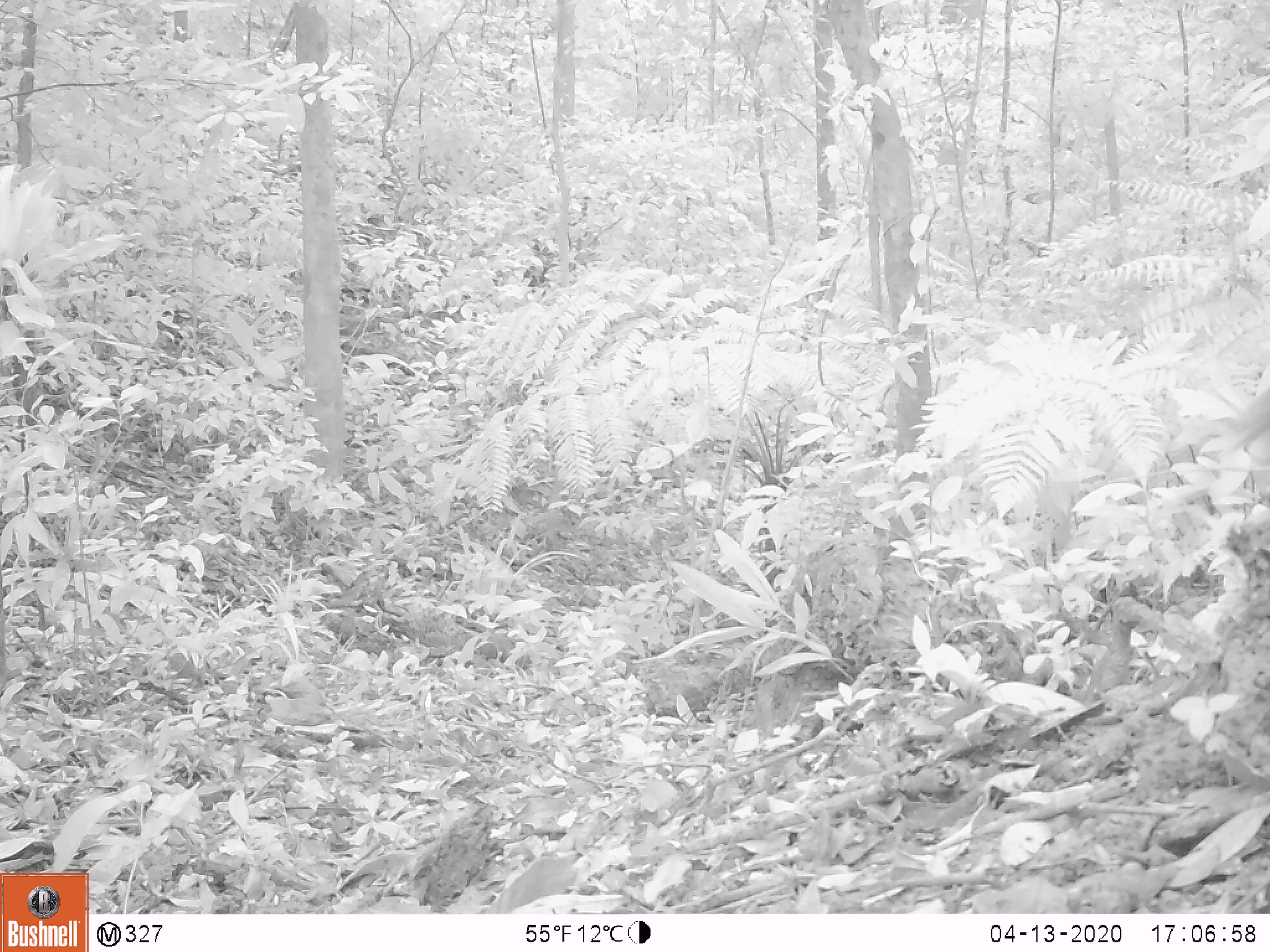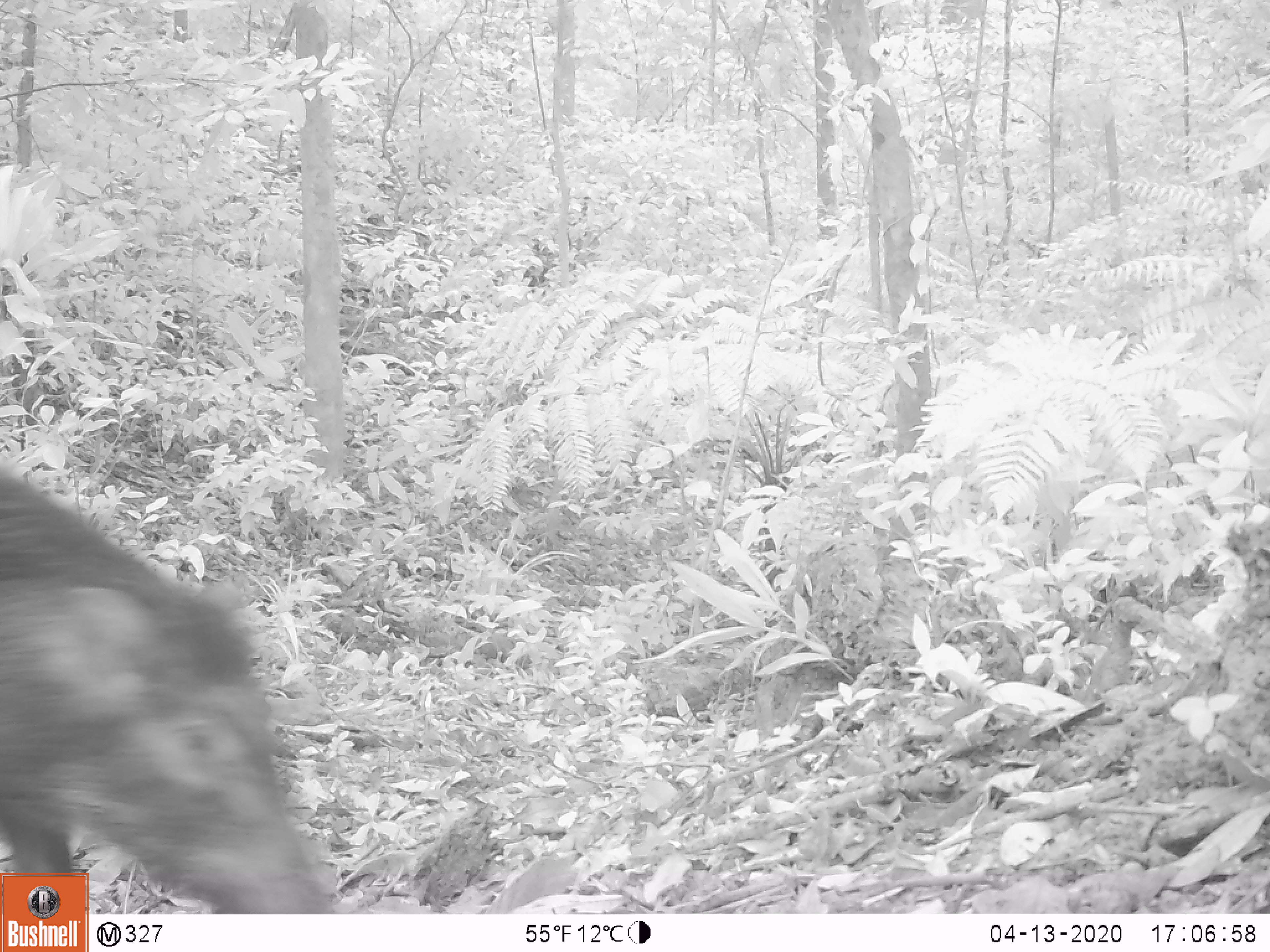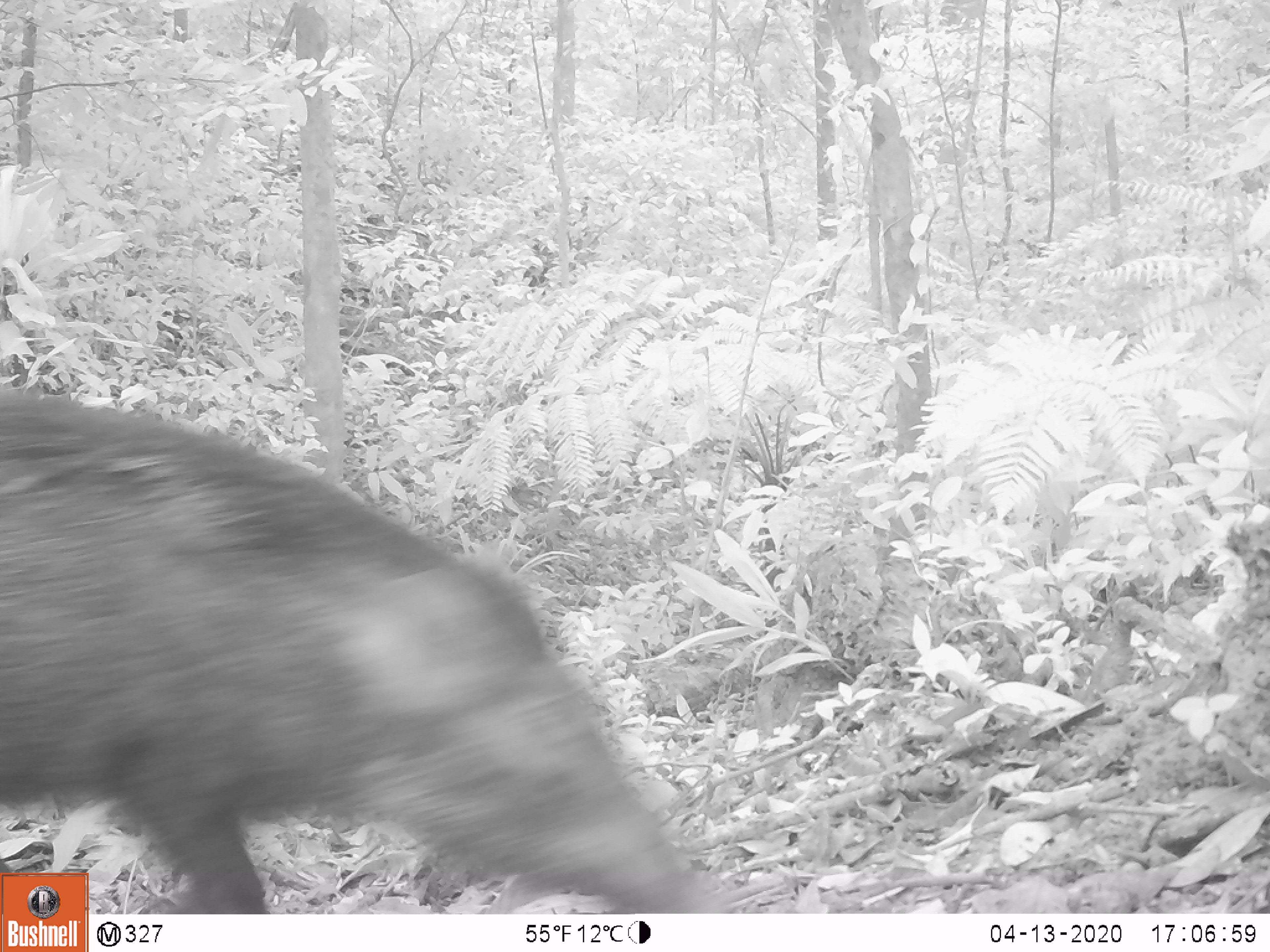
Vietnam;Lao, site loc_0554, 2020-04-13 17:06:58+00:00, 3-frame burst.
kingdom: Animalia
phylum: Chordata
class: Mammalia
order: Artiodactyla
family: Suidae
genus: Sus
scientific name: Sus scrofa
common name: eurasian wild pig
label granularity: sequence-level